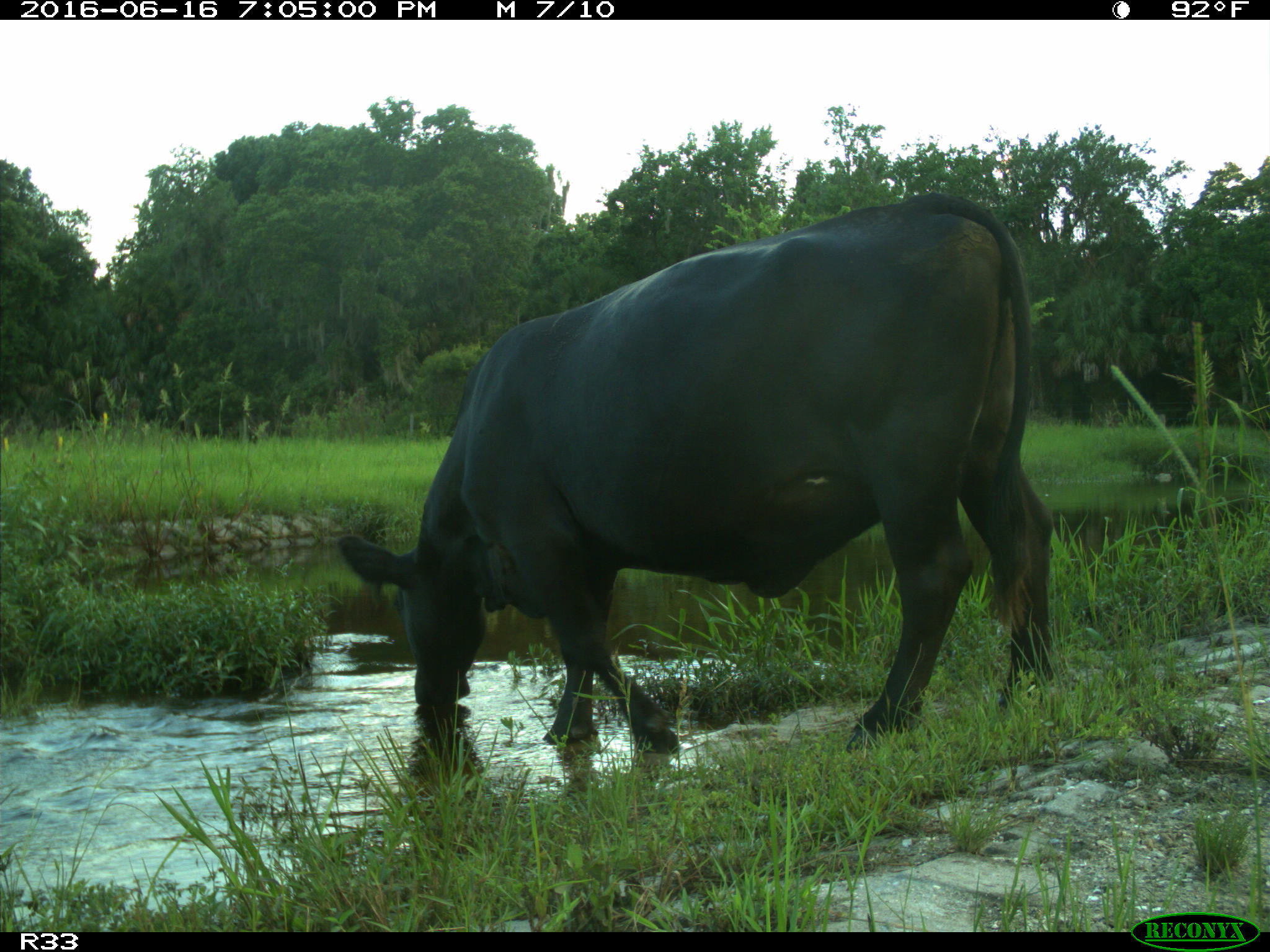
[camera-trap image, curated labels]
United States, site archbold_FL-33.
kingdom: Animalia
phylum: Chordata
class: Mammalia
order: Artiodactyla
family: Bovidae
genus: Bos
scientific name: Bos taurus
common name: domestic cow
Bos taurus (domestic cow).